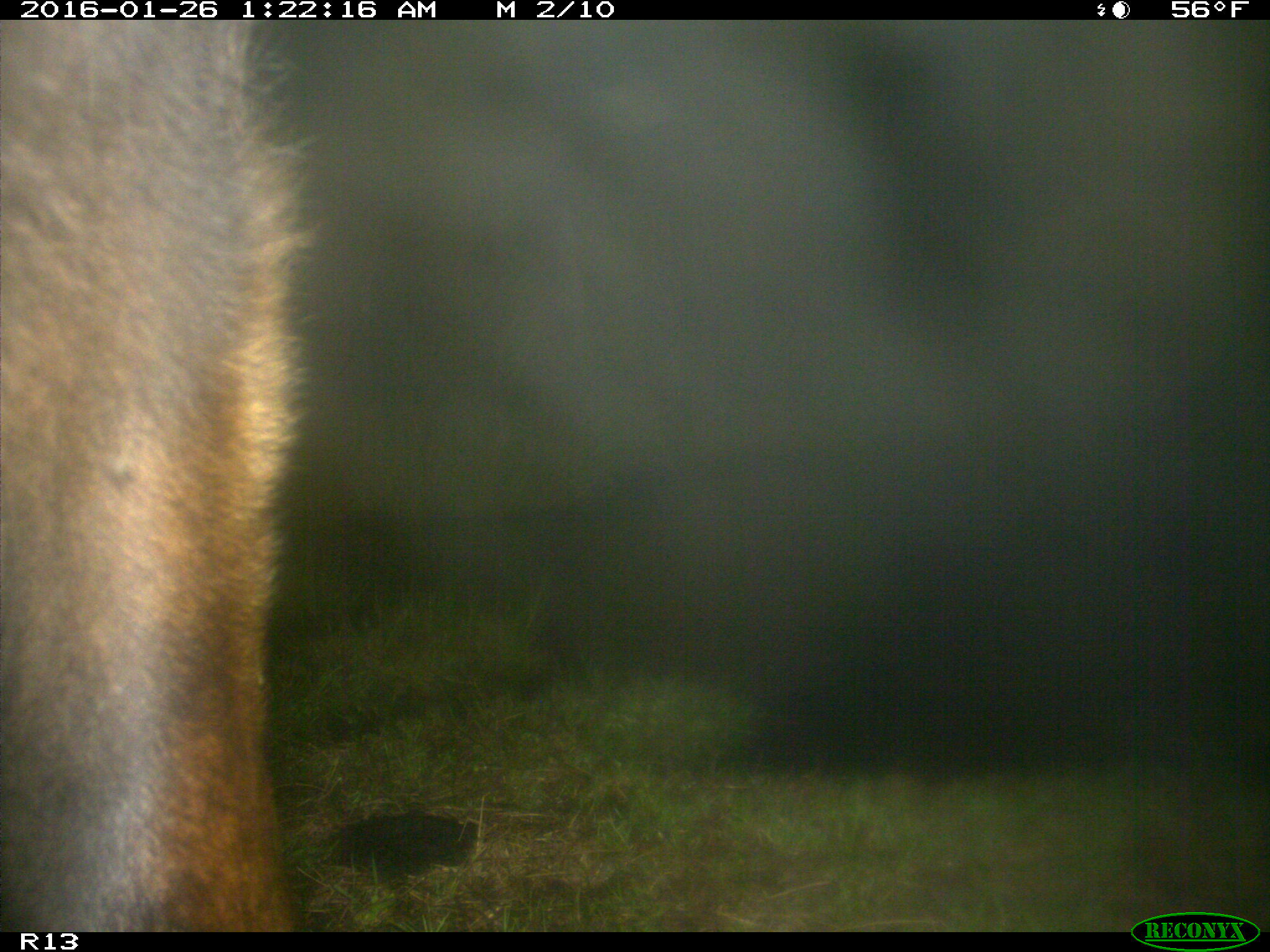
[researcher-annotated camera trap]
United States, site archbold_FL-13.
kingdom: Animalia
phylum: Chordata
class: Mammalia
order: Artiodactyla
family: Bovidae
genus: Bos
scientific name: Bos taurus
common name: domestic cow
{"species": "Bos taurus (domestic cow)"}